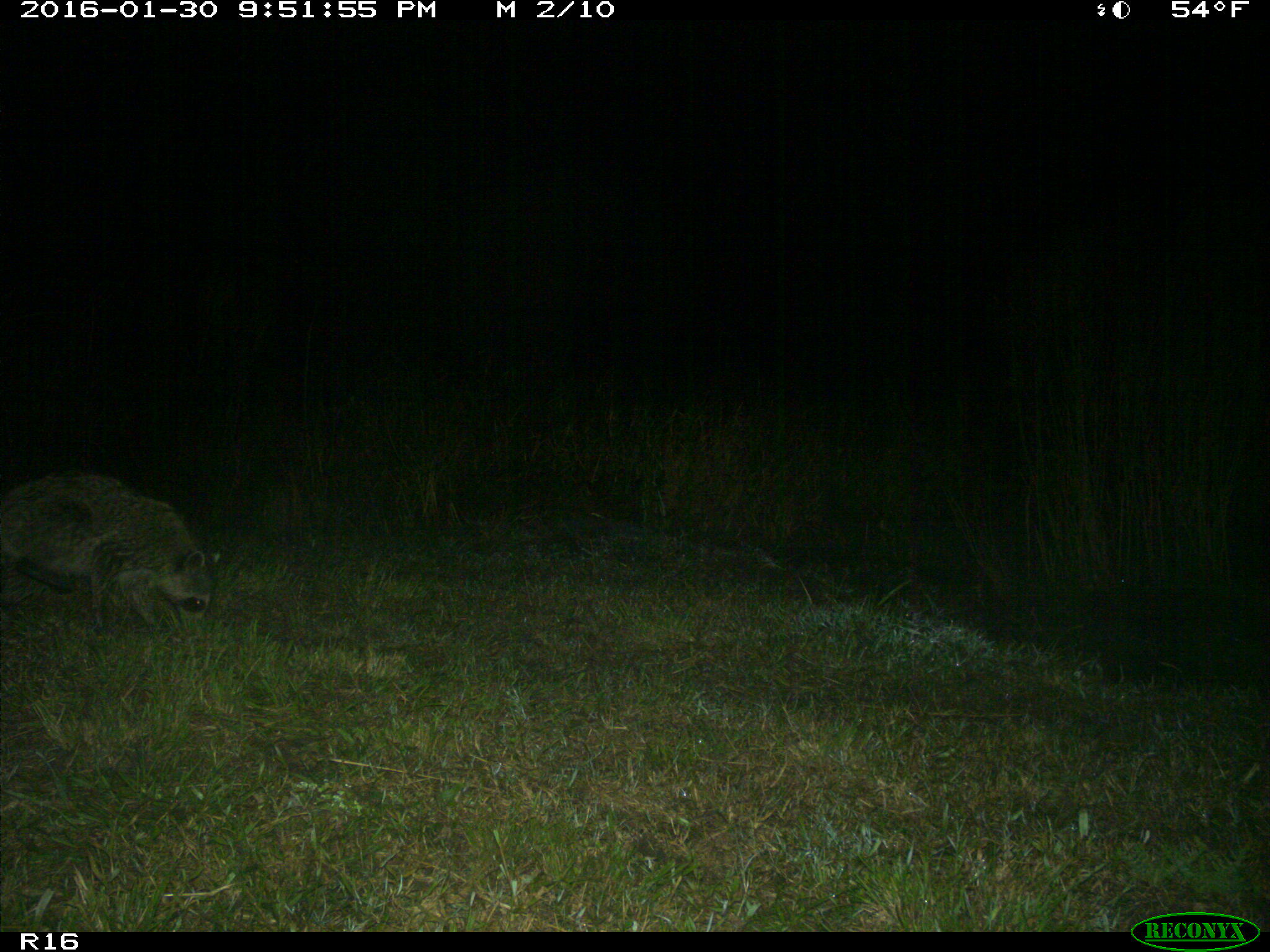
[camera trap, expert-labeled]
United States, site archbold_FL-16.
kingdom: Animalia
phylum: Chordata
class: Mammalia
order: Carnivora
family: Procyonidae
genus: Procyon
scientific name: Procyon lotor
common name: common raccoon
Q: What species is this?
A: Procyon lotor (common raccoon).